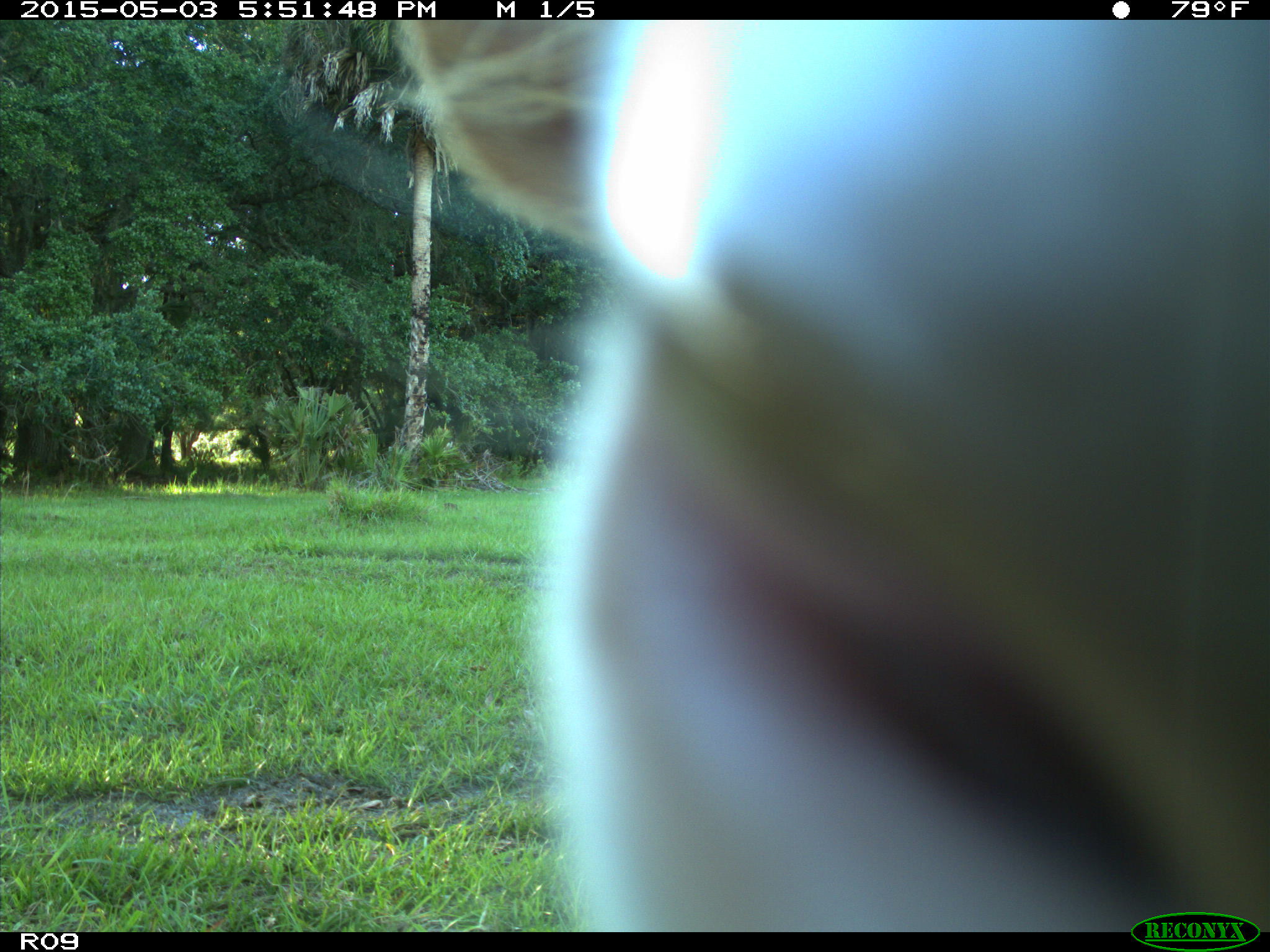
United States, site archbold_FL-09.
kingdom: Animalia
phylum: Chordata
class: Mammalia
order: Artiodactyla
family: Bovidae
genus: Bos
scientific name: Bos taurus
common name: domestic cow